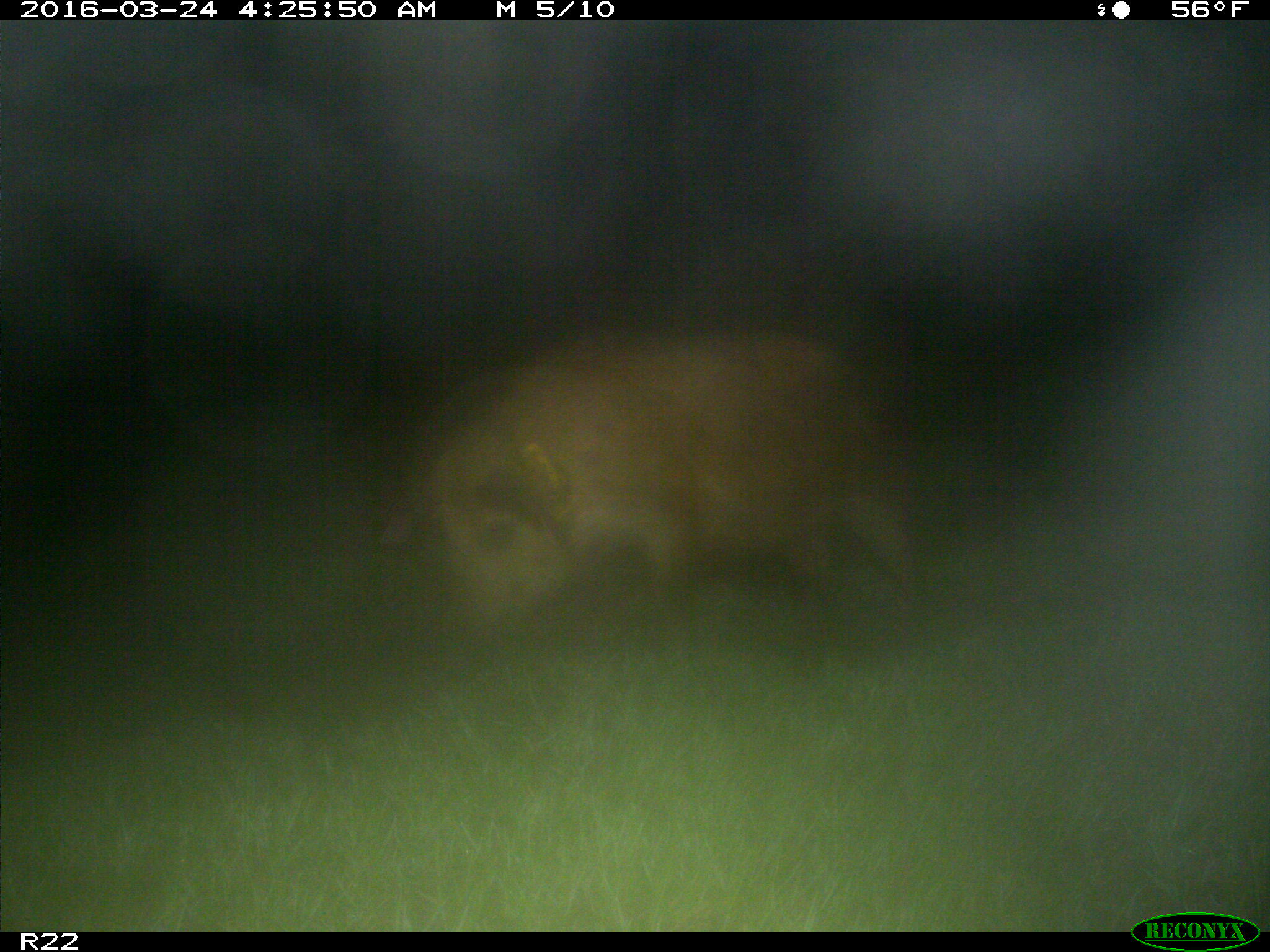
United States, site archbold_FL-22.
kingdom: Animalia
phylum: Chordata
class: Mammalia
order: Artiodactyla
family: Suidae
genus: Sus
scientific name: Sus scrofa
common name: wild boar